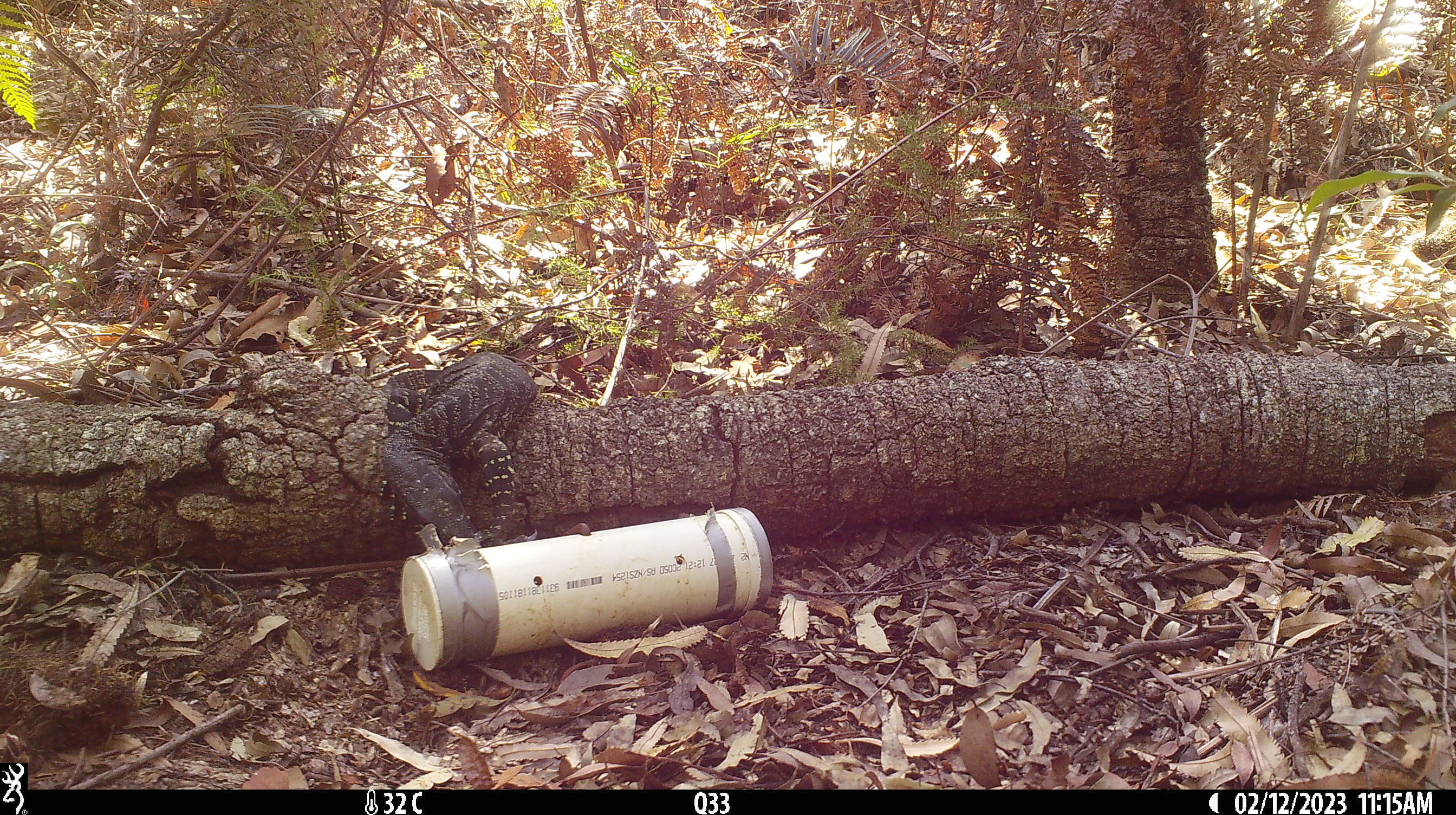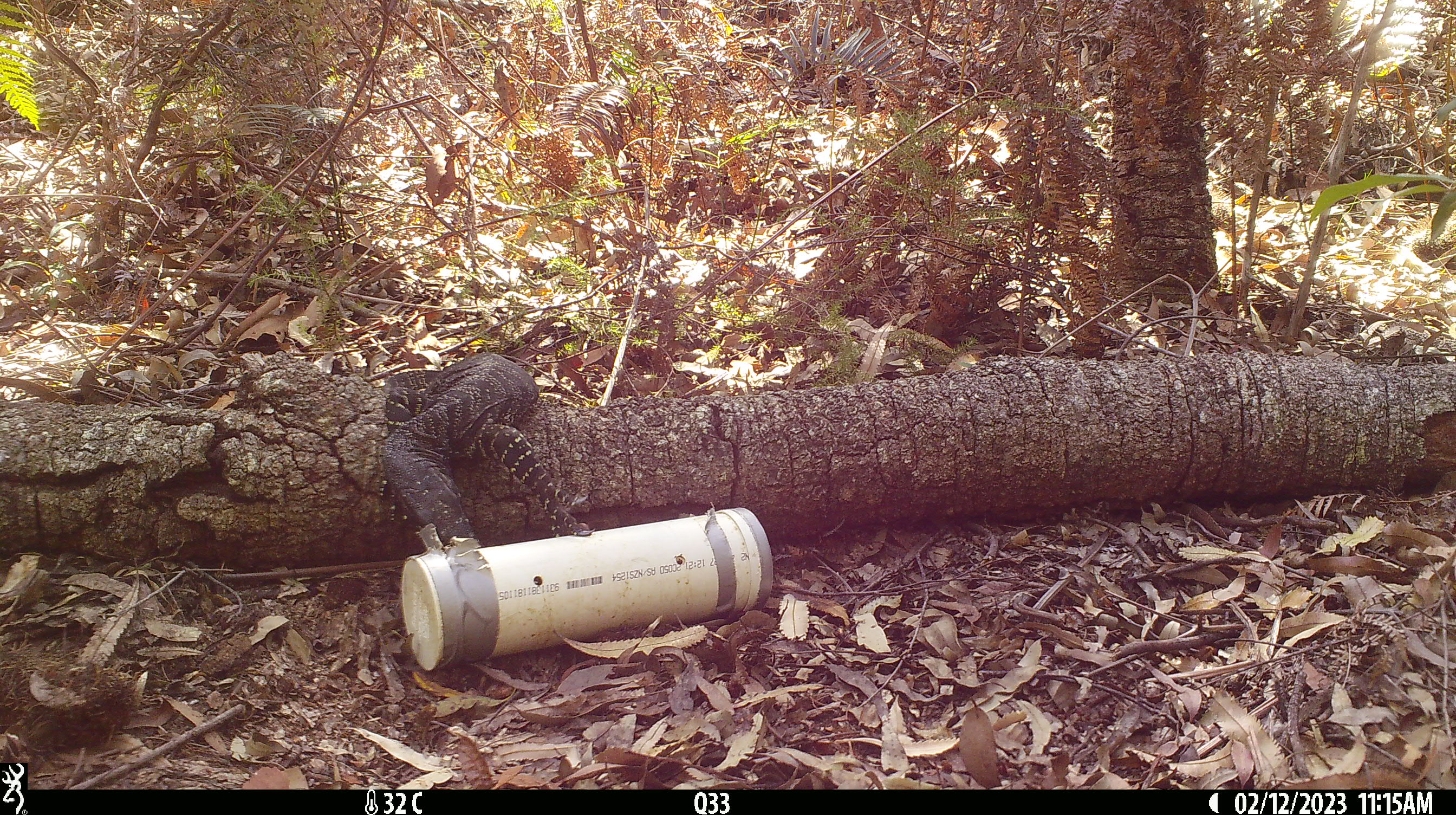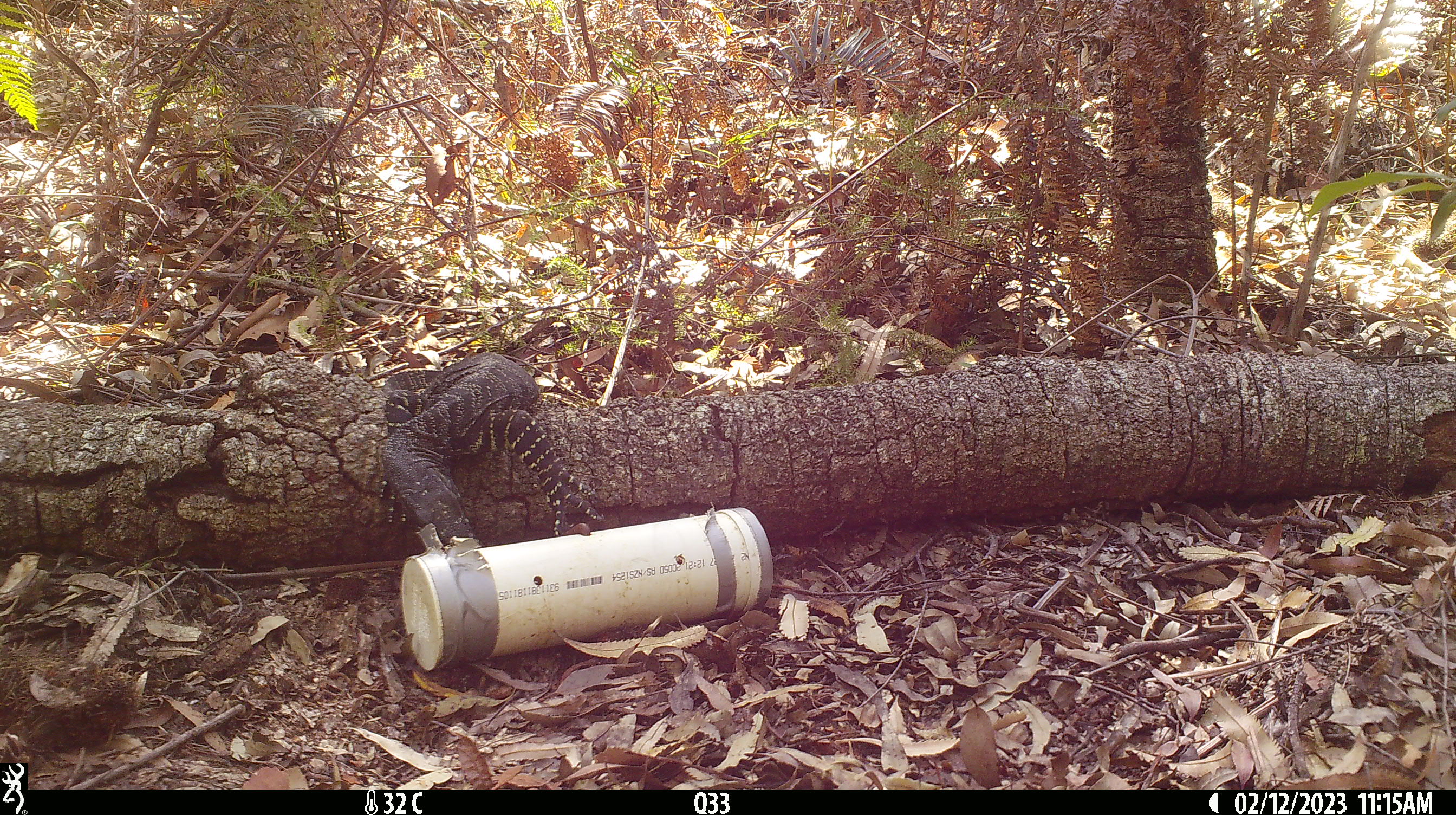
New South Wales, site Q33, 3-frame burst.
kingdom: Animalia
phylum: Chordata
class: Reptilia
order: Squamata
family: Varanidae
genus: Varanus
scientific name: Varanus varius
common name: lace monitor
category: goanna